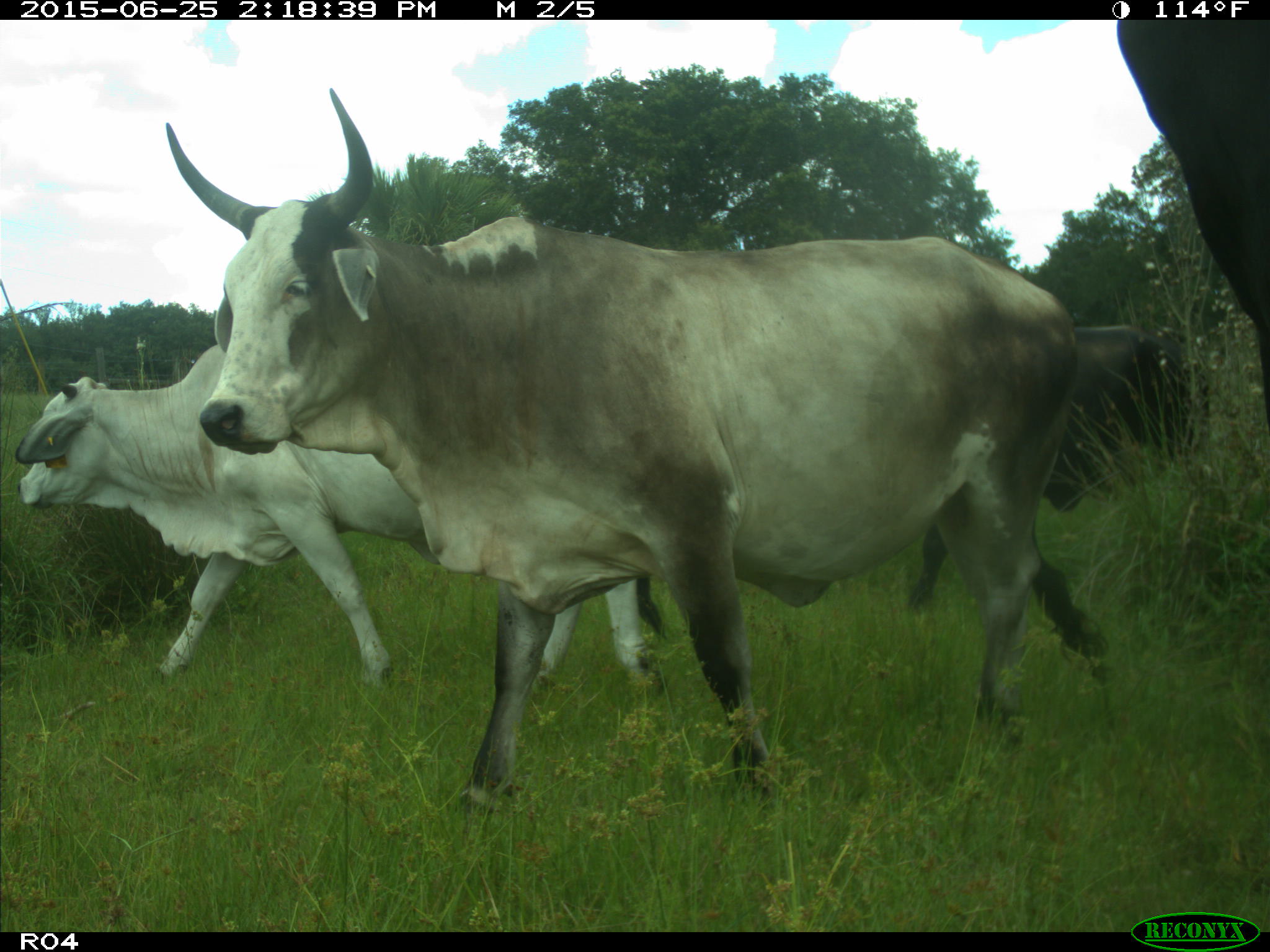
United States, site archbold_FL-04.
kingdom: Animalia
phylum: Chordata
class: Mammalia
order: Artiodactyla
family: Bovidae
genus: Bos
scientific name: Bos taurus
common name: domestic cow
Bos taurus (domestic cow).